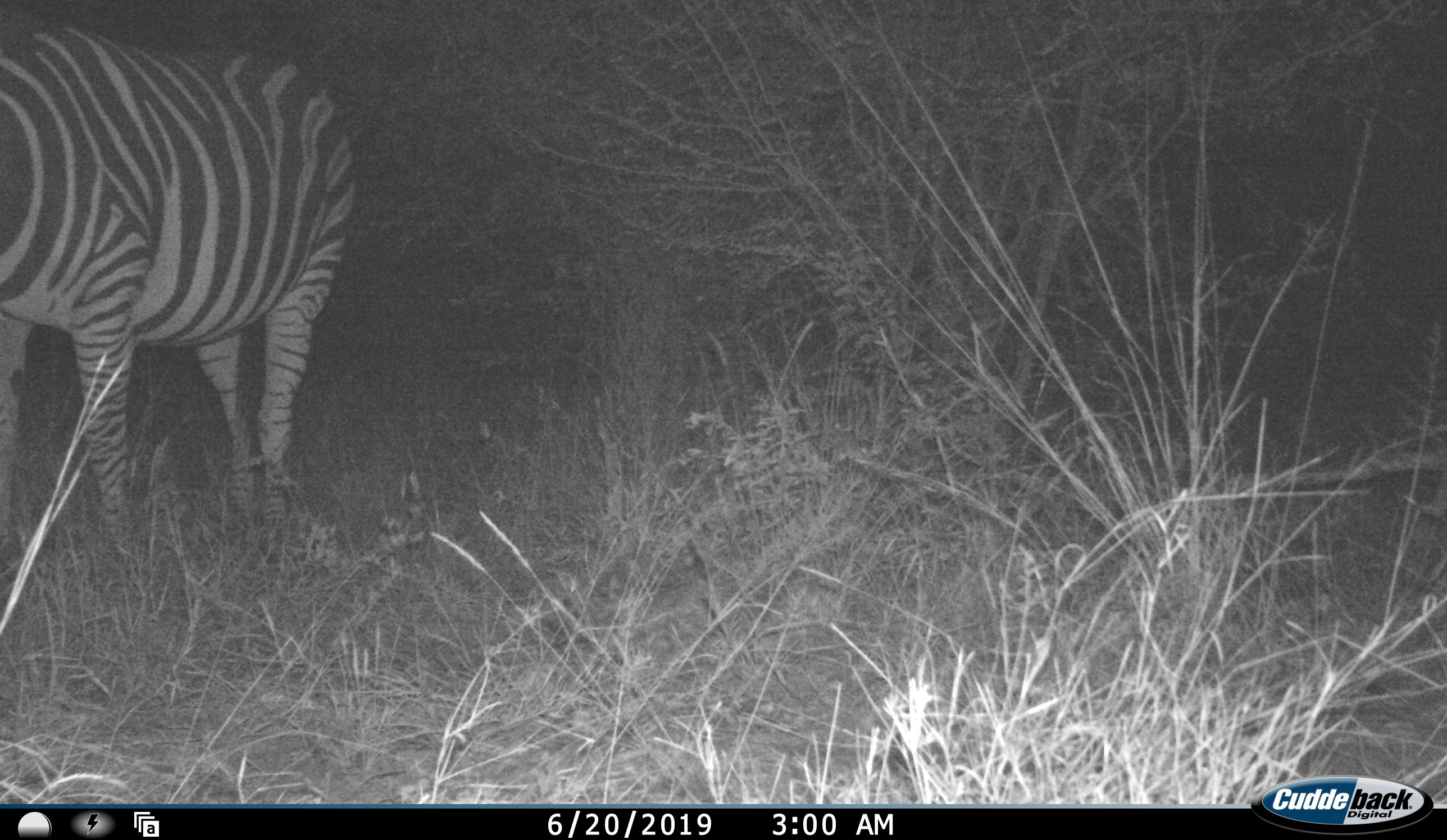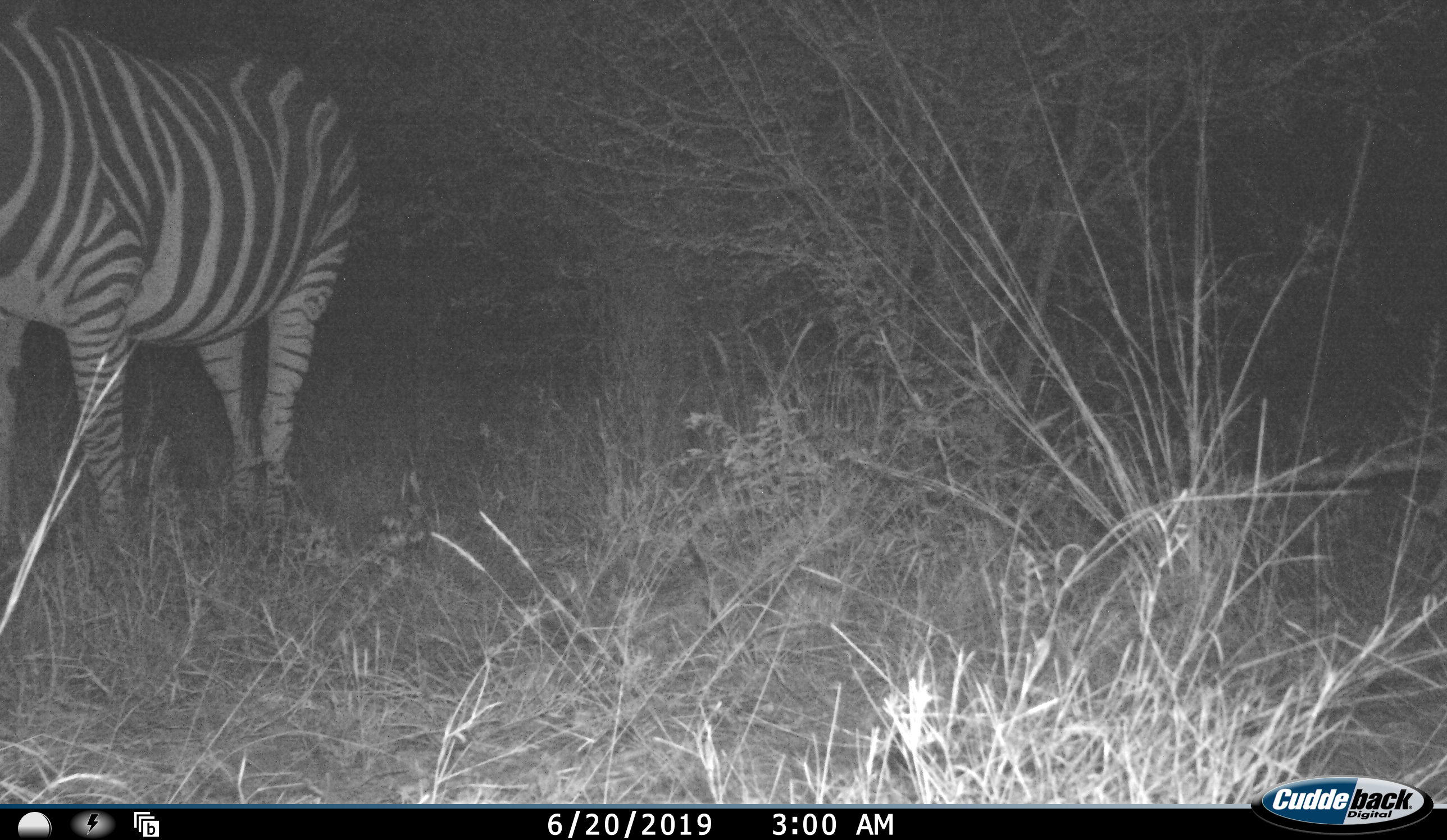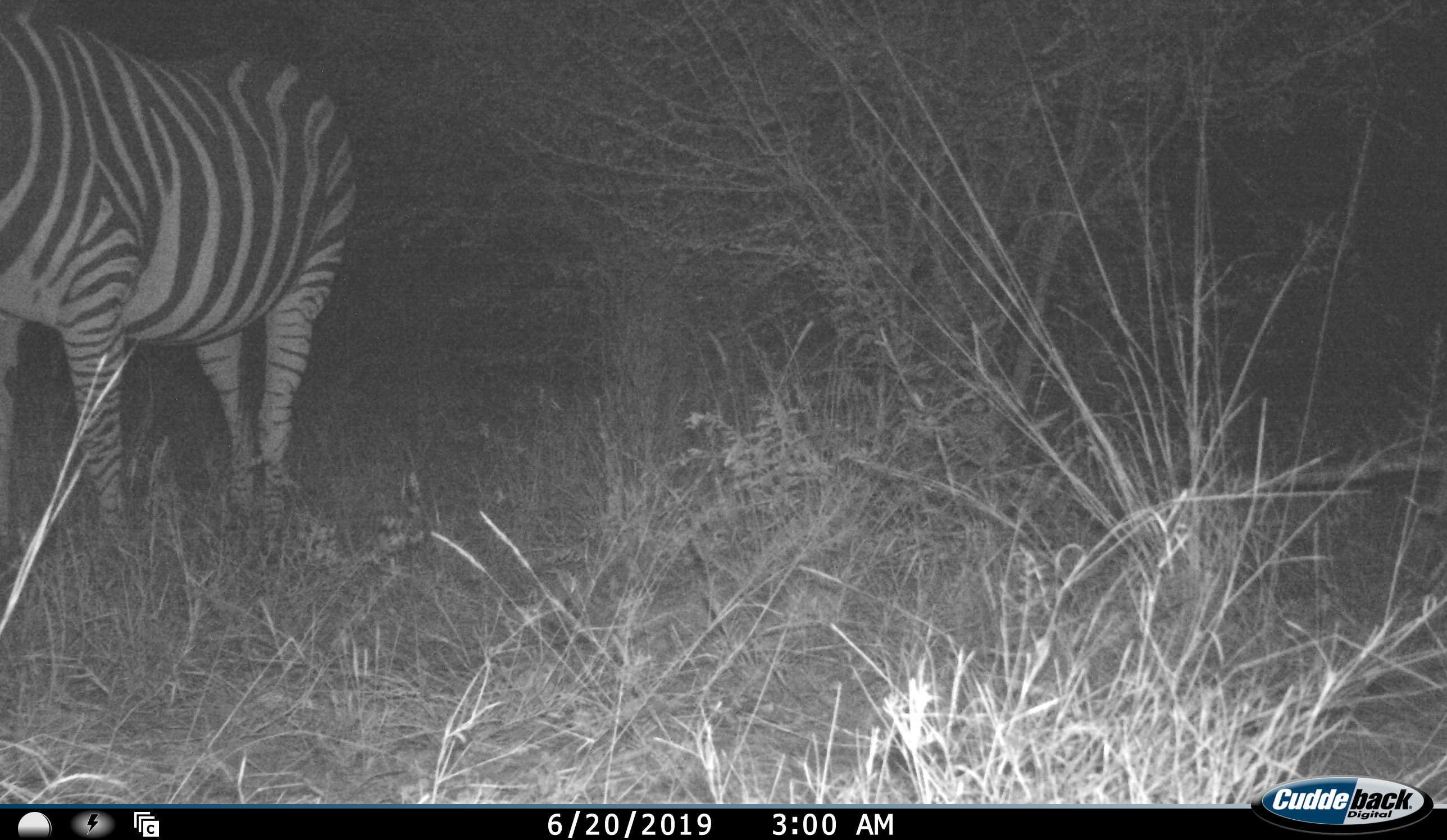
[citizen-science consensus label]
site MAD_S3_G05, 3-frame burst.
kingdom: Animalia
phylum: Chordata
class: Mammalia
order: Perissodactyla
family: Equidae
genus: Equus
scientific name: Equus quagga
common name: plains zebra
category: zebraplains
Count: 1.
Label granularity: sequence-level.